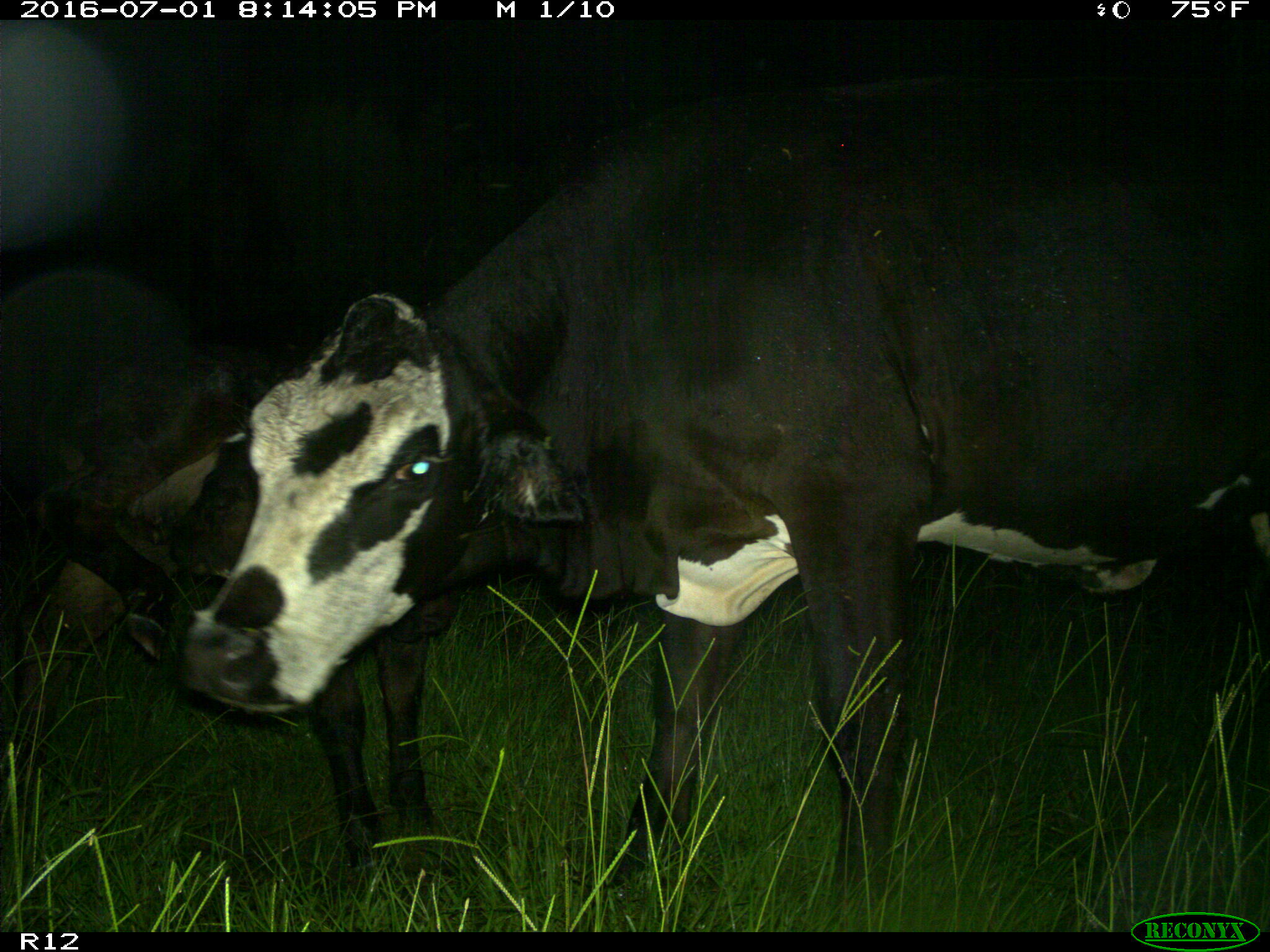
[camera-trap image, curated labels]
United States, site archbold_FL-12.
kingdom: Animalia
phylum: Chordata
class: Mammalia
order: Artiodactyla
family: Bovidae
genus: Bos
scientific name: Bos taurus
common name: domestic cow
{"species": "Bos taurus (domestic cow)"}